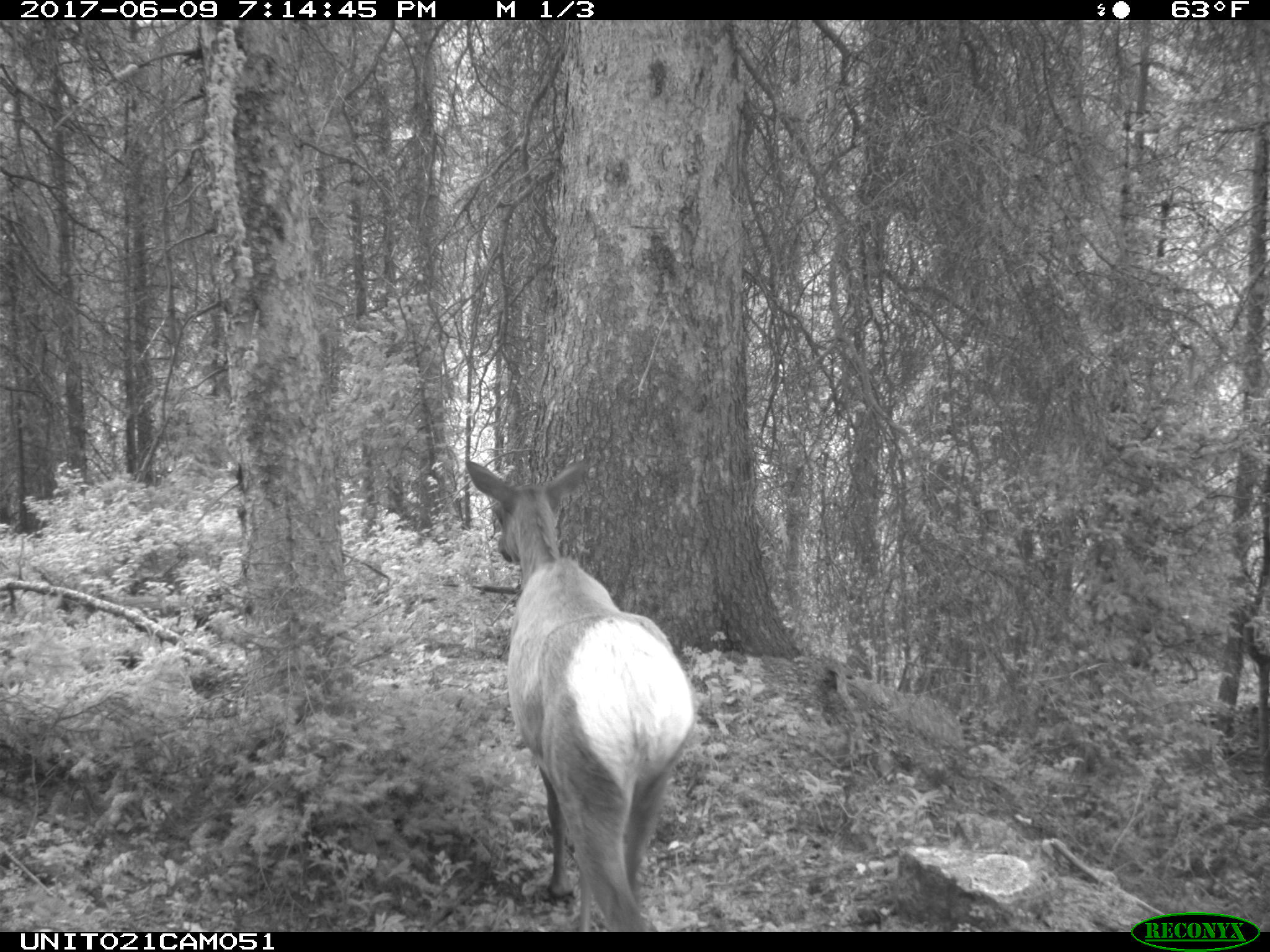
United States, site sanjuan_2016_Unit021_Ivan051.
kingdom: Animalia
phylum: Chordata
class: Mammalia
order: Artiodactyla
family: Cervidae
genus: Cervus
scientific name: Cervus elaphus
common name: red deer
Cervus elaphus (red deer).